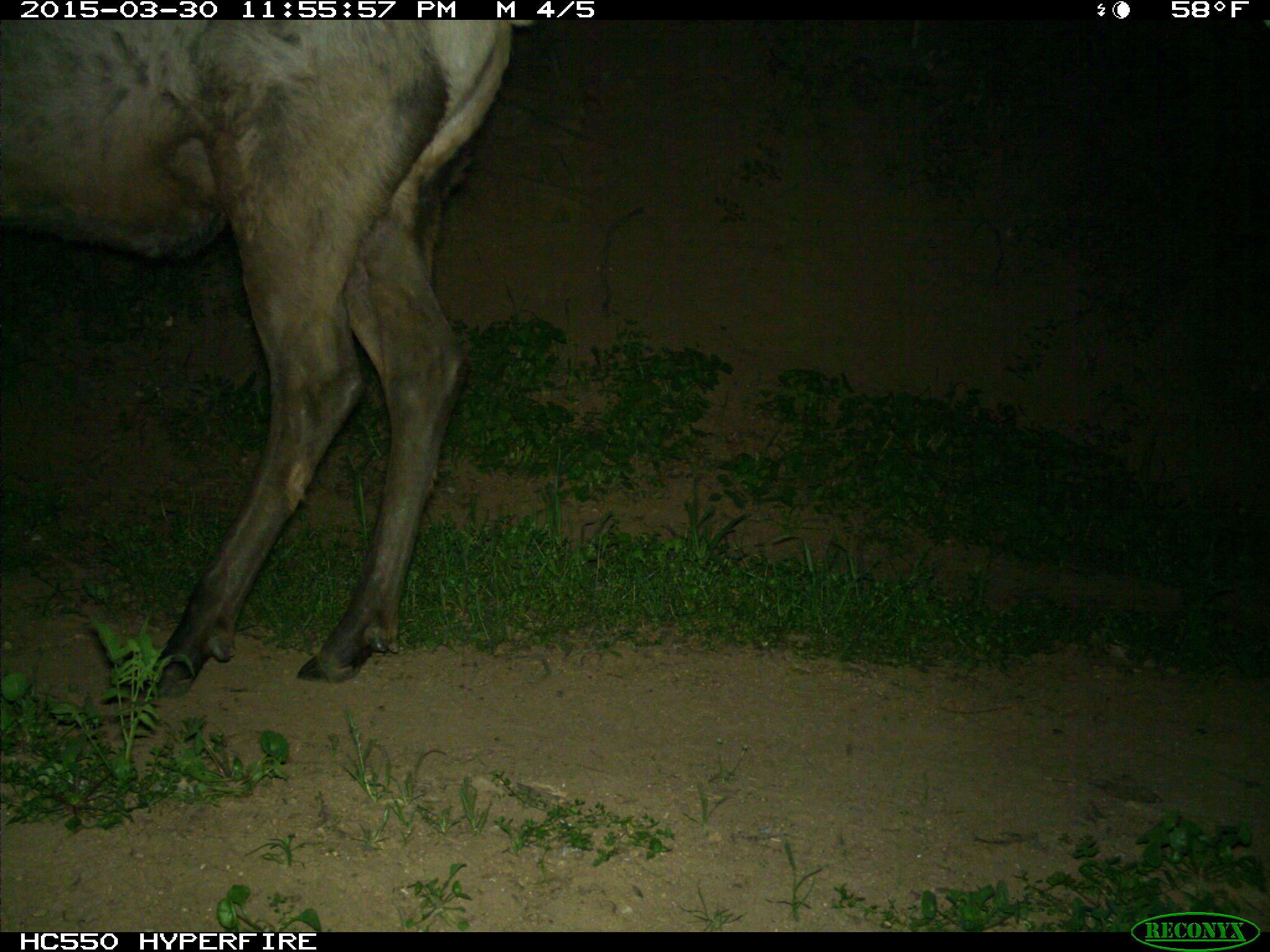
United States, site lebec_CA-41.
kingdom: Animalia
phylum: Chordata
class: Mammalia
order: Artiodactyla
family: Cervidae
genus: Cervus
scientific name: Cervus canadensis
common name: elk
Cervus canadensis (elk).